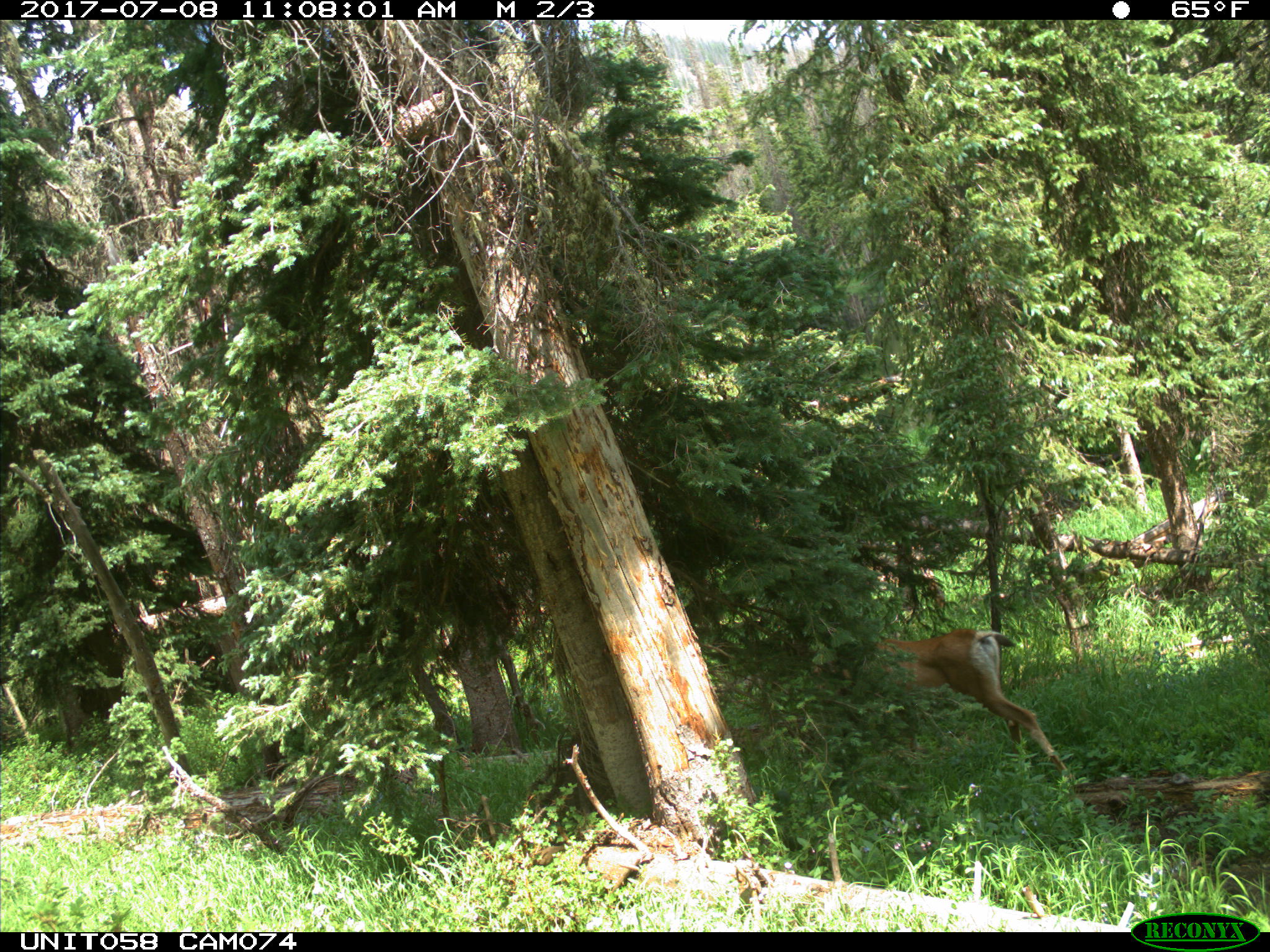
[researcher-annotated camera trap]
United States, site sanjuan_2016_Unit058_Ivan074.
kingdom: Animalia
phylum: Chordata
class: Mammalia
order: Artiodactyla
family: Cervidae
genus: Odocoileus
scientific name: Odocoileus hemionus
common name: mule deer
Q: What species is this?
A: Odocoileus hemionus (mule deer).